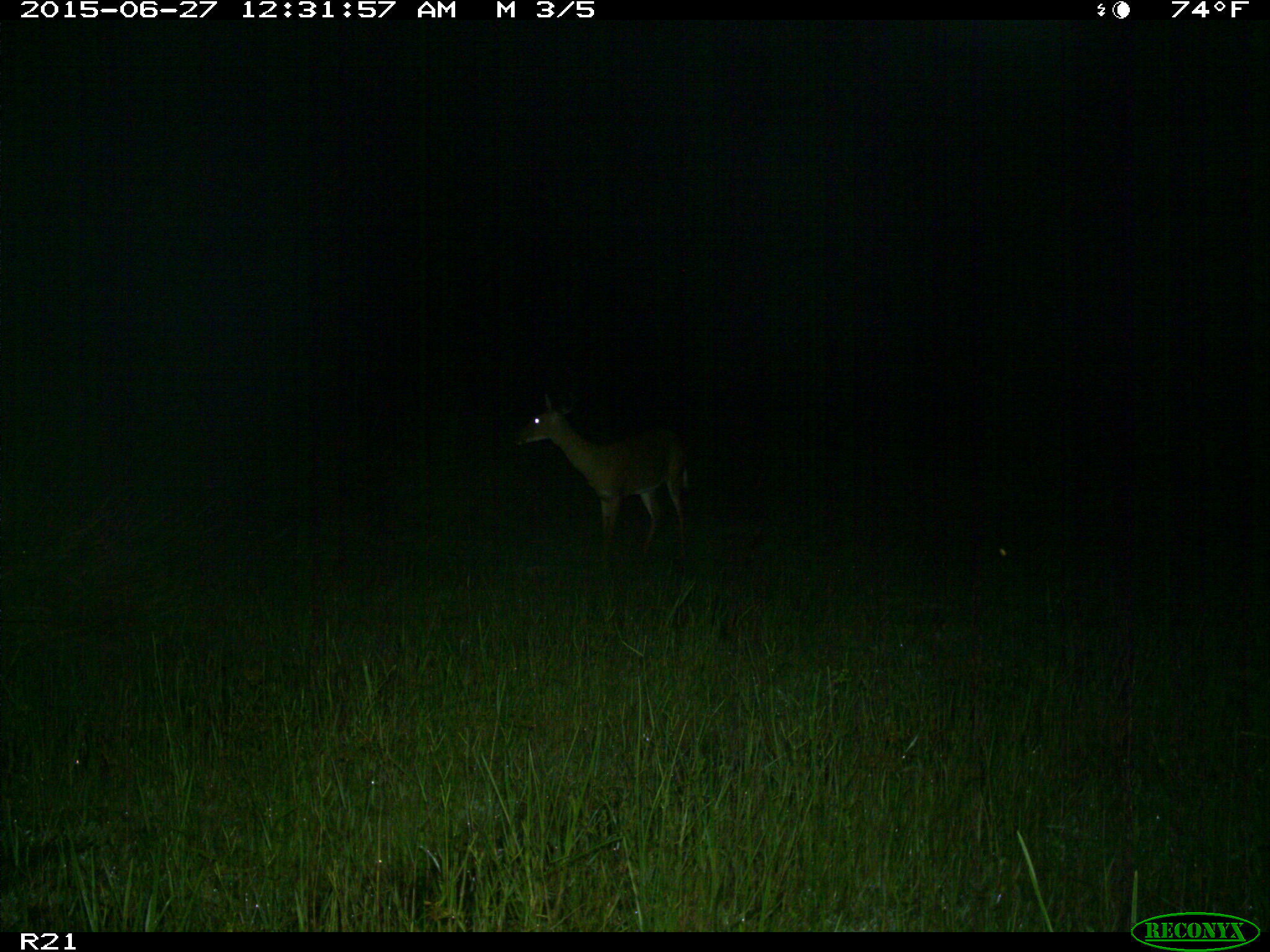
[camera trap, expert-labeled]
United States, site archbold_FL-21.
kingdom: Animalia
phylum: Chordata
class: Mammalia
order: Artiodactyla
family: Cervidae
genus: Odocoileus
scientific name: Odocoileus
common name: deer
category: unidentified deer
Unidentified deer (deer) (Odocoileus).